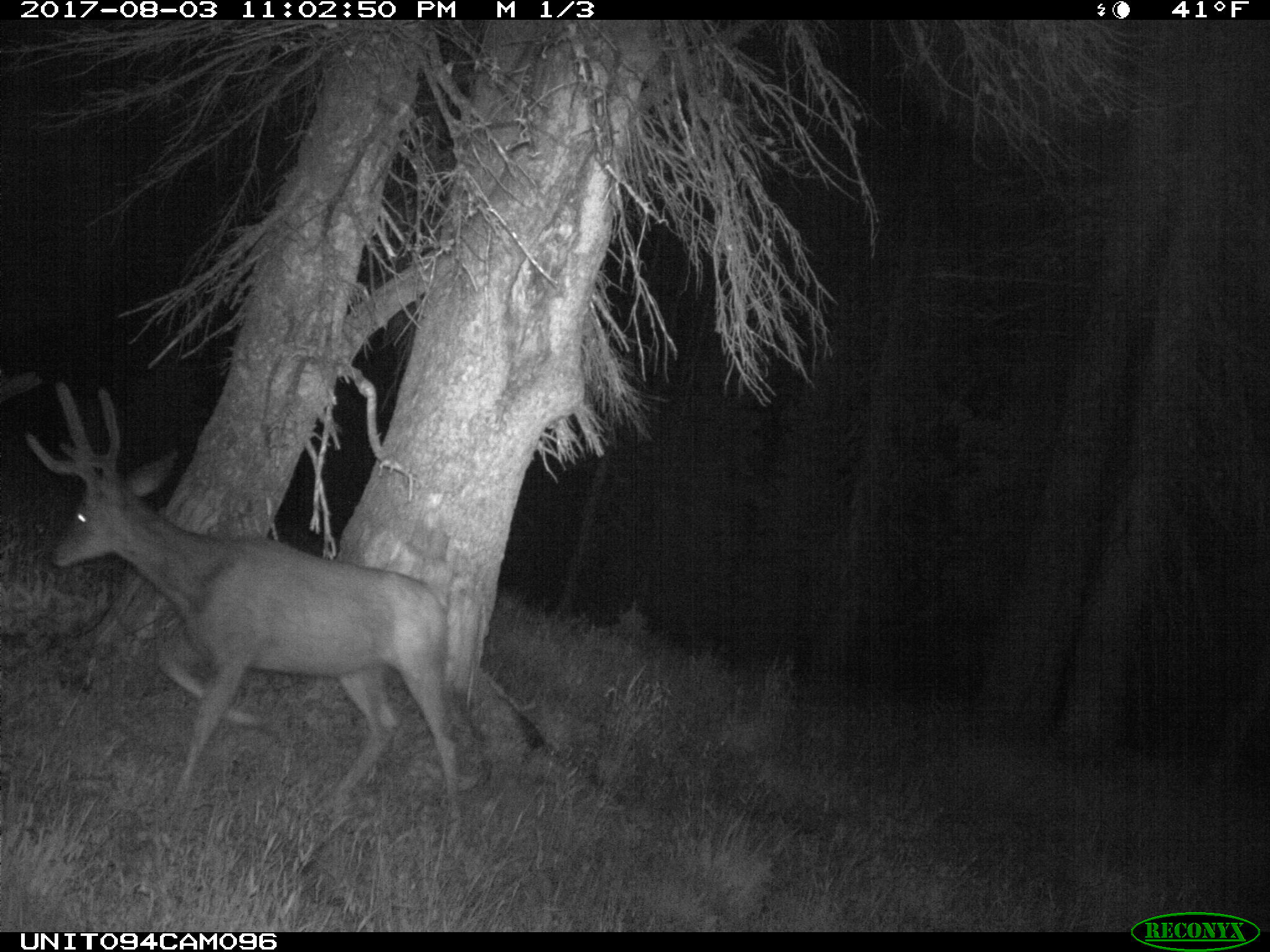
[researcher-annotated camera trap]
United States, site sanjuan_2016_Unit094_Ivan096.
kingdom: Animalia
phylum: Chordata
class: Mammalia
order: Artiodactyla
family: Cervidae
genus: Odocoileus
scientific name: Odocoileus hemionus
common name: mule deer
Odocoileus hemionus (mule deer).